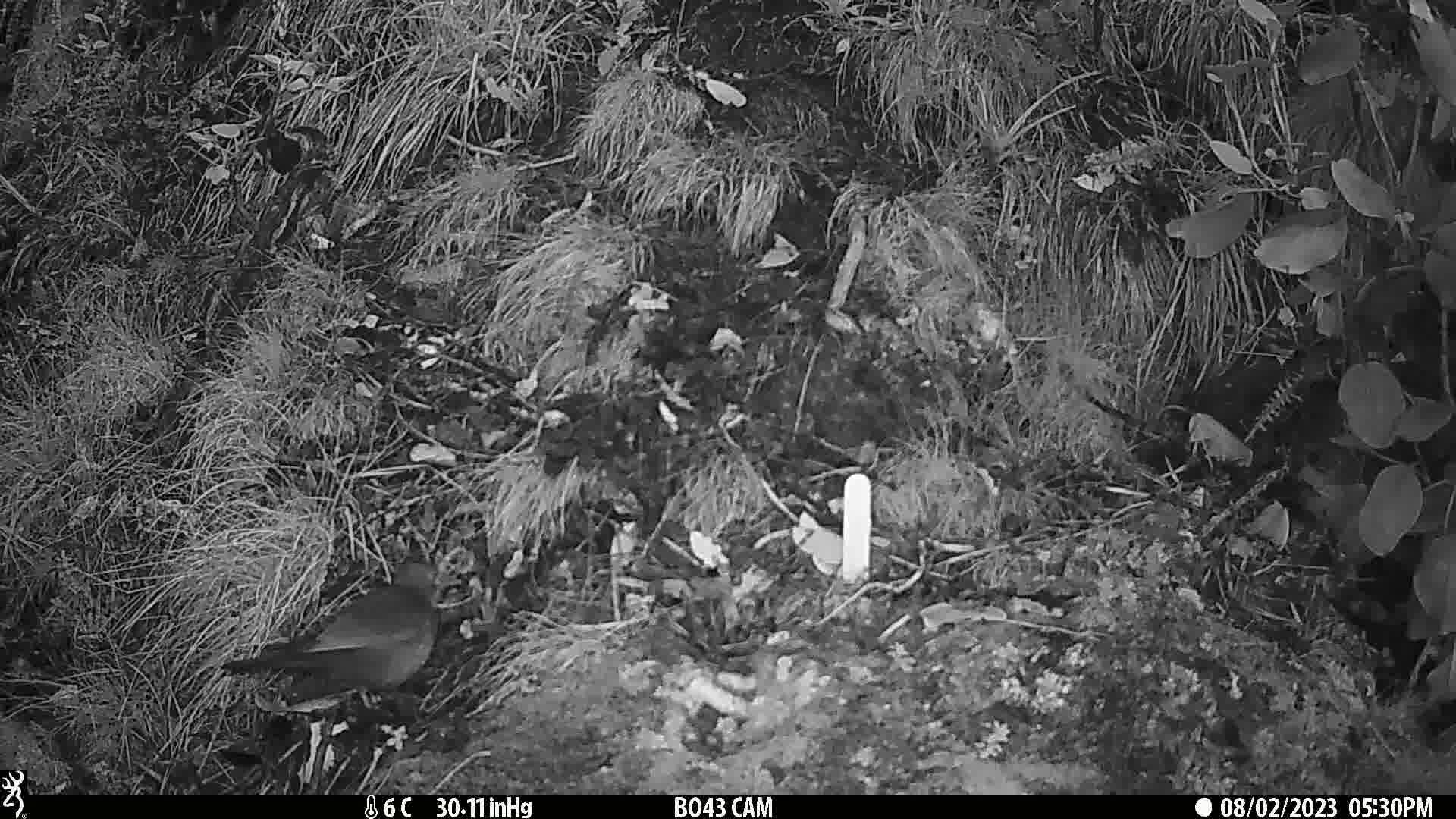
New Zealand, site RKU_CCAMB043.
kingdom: Animalia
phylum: Chordata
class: Aves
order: Passeriformes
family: Turdidae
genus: Turdus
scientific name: Turdus merula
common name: eurasian blackbird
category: blackbird